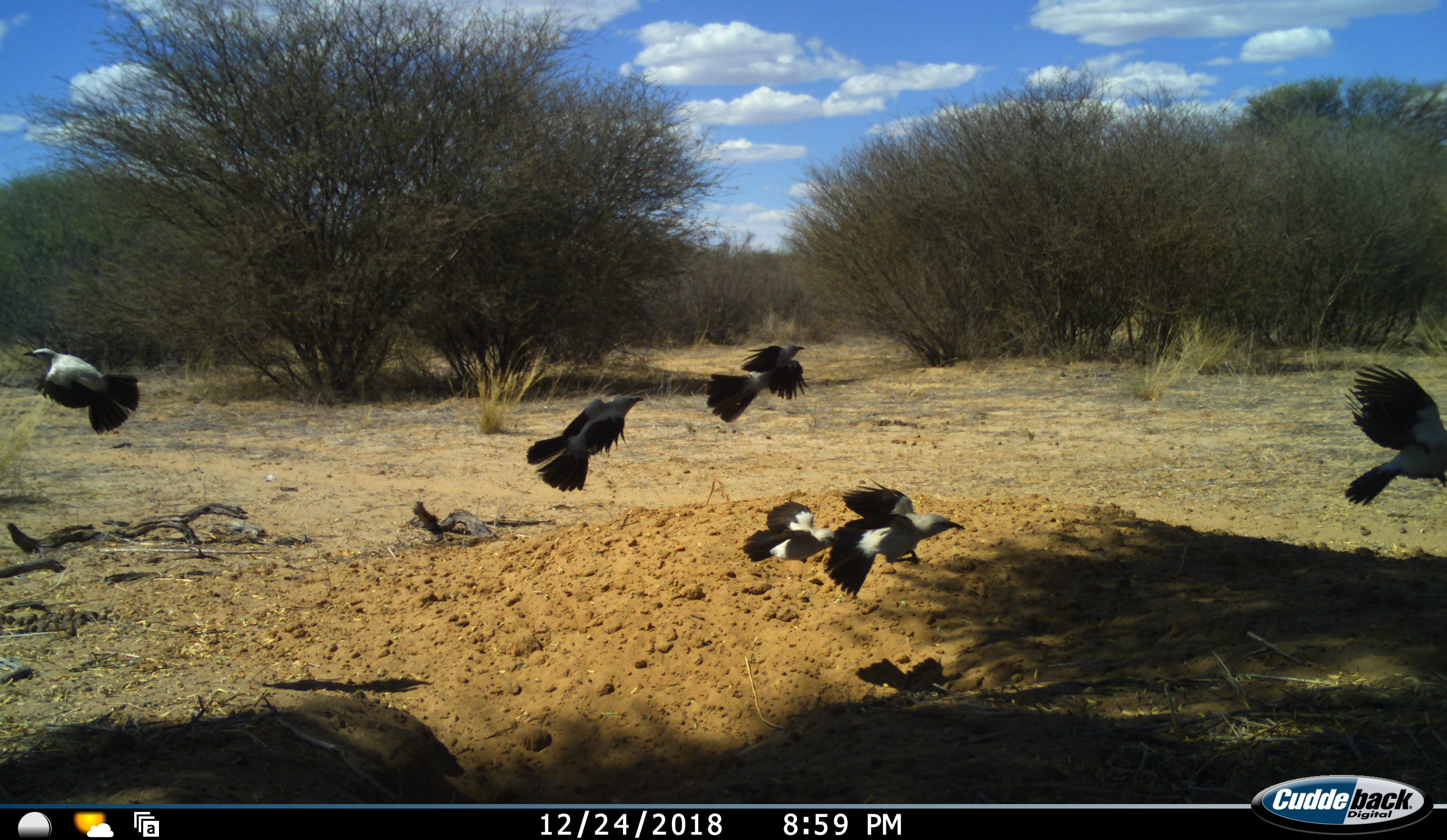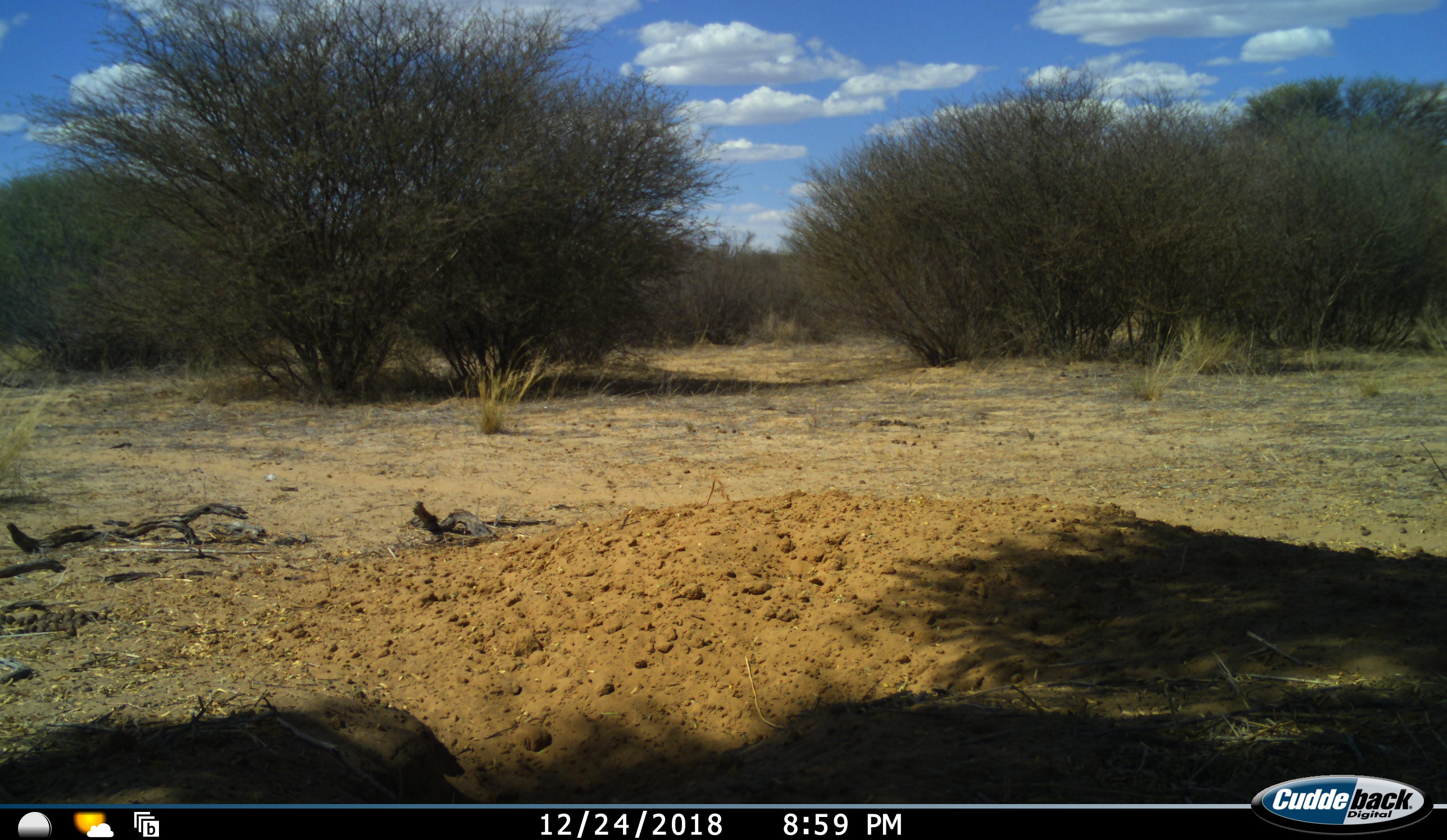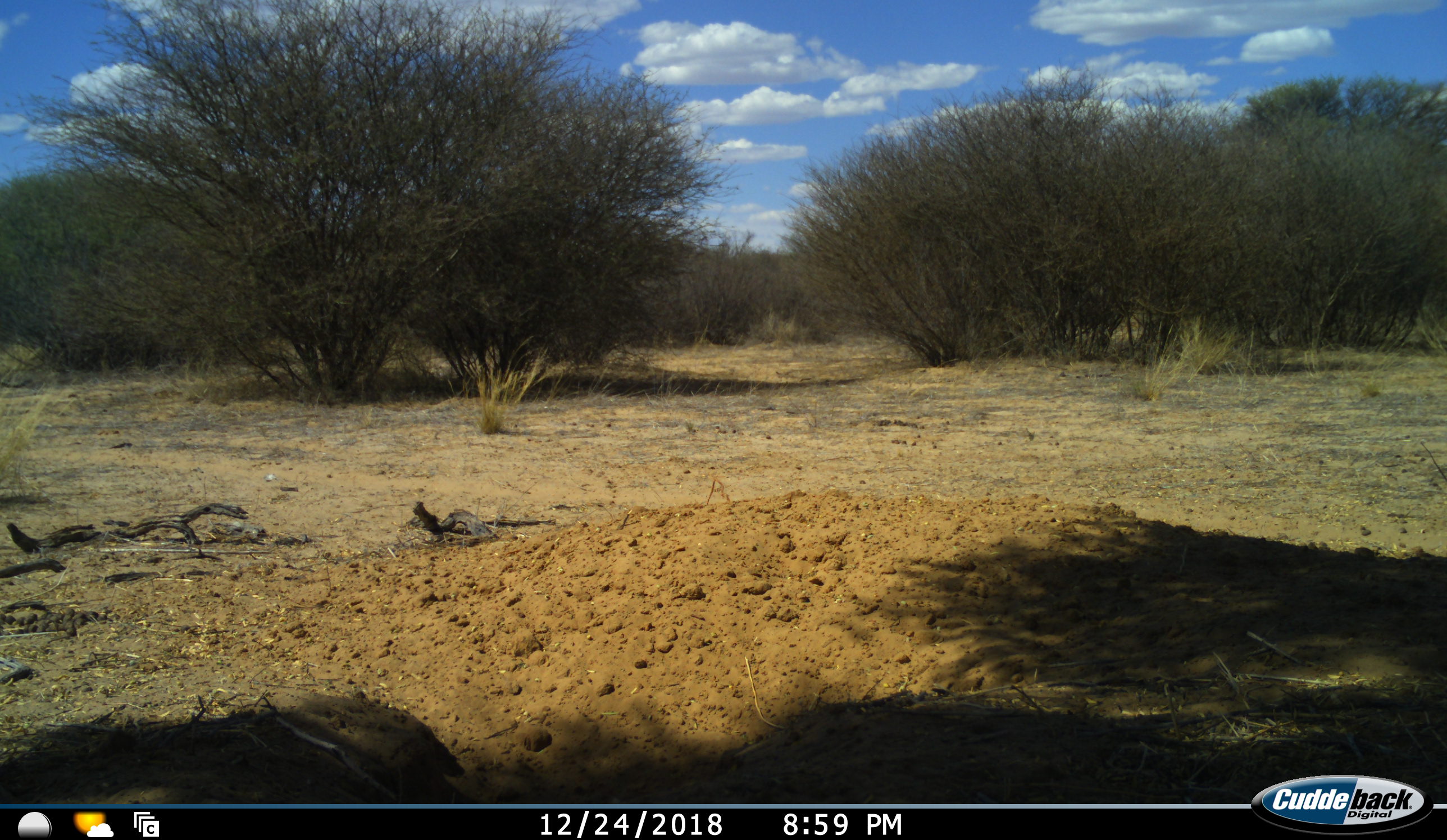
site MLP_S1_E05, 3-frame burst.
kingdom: Animalia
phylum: Chordata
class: Aves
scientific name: Aves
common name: bird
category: birdother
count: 6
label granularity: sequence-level